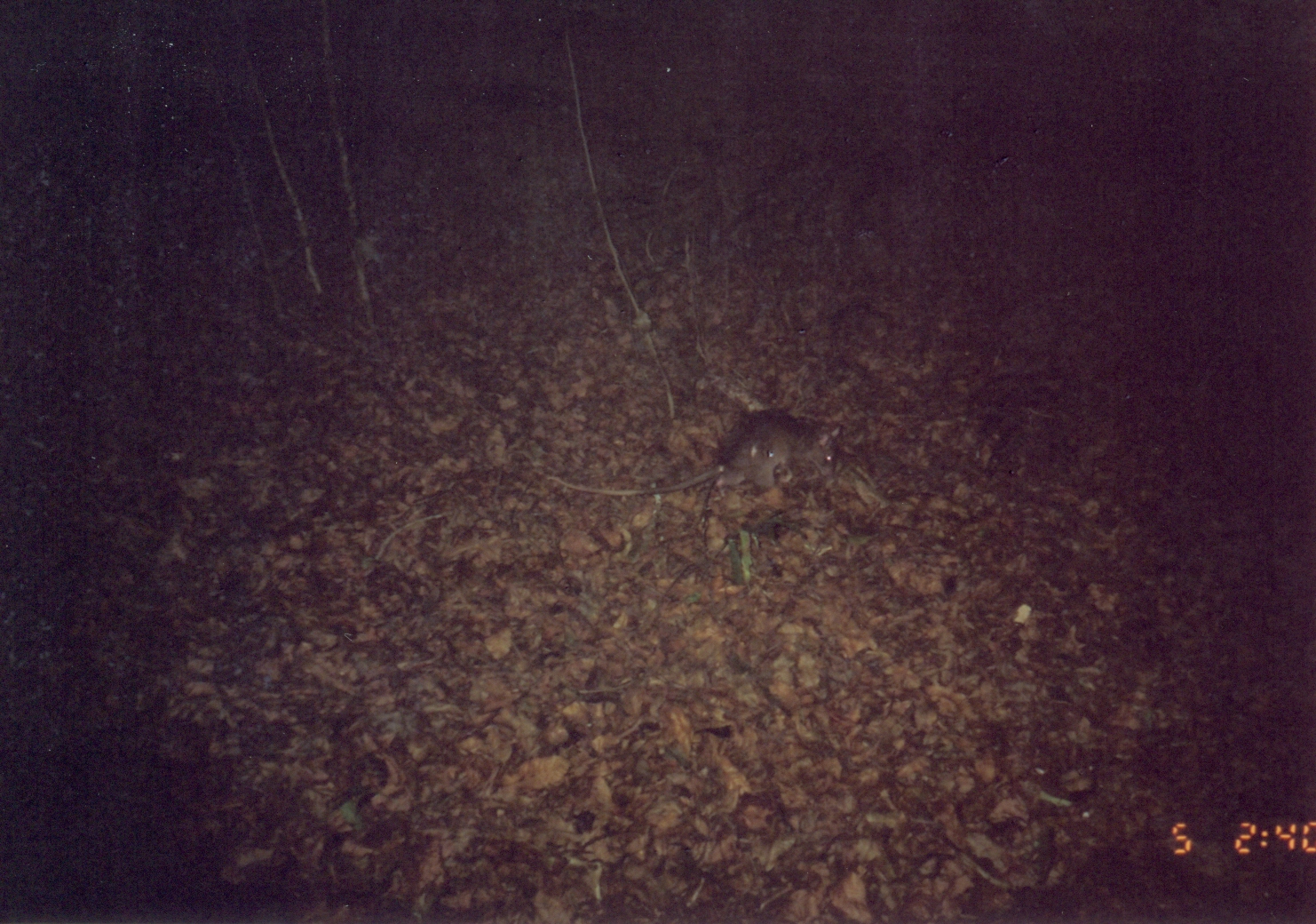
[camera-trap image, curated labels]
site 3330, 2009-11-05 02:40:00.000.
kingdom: Animalia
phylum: Chordata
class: Mammalia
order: Rodentia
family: Nesomyidae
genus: Cricetomys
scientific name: Cricetomys gambianus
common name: african giant pouched rat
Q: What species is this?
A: Cricetomys gambianus (african giant pouched rat).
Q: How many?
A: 1.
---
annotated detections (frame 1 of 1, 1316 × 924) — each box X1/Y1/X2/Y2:
cricetomys gambianus: 546/407/842/501